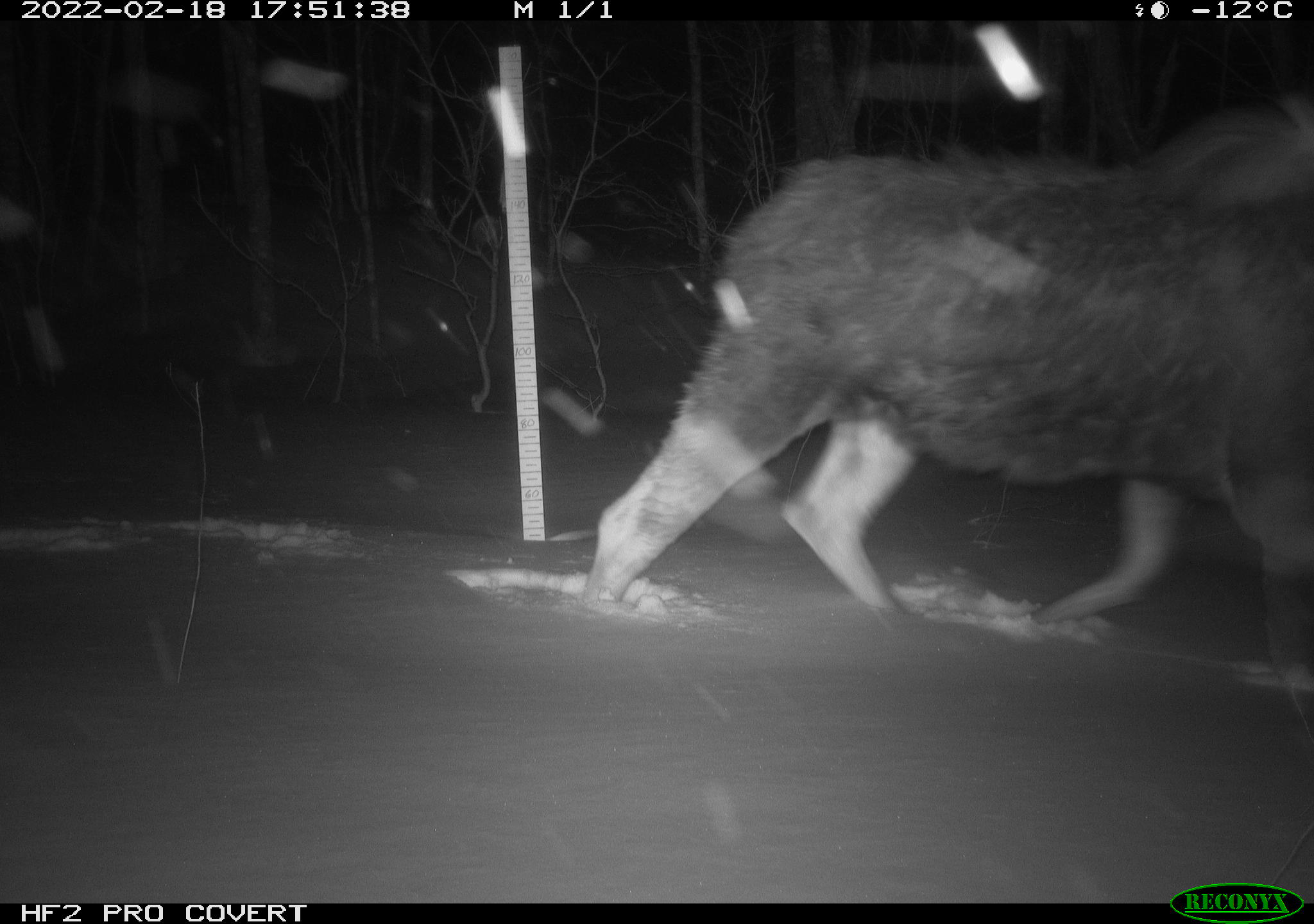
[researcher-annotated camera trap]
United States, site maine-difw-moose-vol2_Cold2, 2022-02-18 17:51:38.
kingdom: Animalia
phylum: Chordata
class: Mammalia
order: Artiodactyla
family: Cervidae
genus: Alces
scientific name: Alces alces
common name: moose